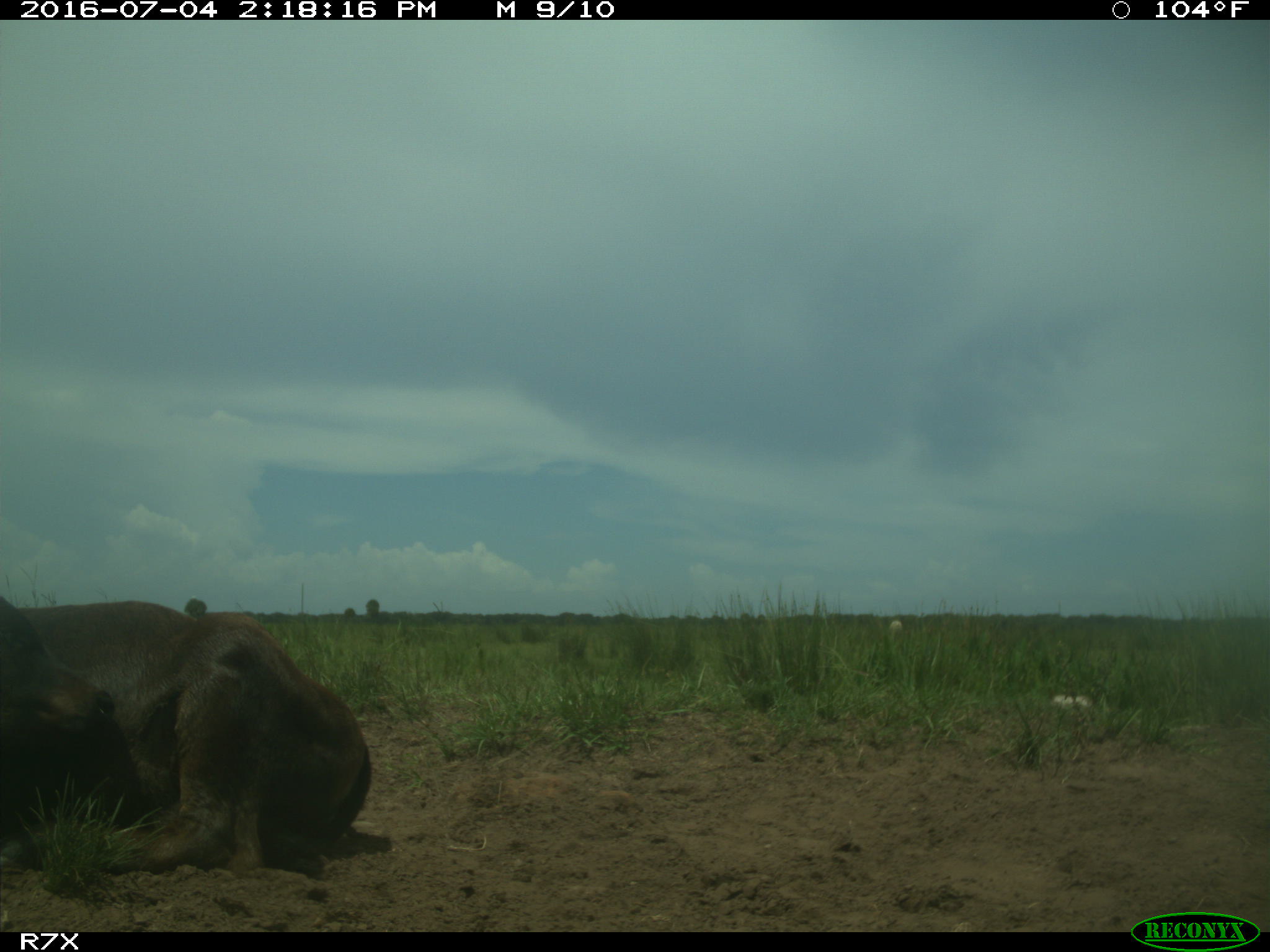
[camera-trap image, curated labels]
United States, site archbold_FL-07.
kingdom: Animalia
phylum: Chordata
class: Mammalia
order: Artiodactyla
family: Bovidae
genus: Bos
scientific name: Bos taurus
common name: domestic cow